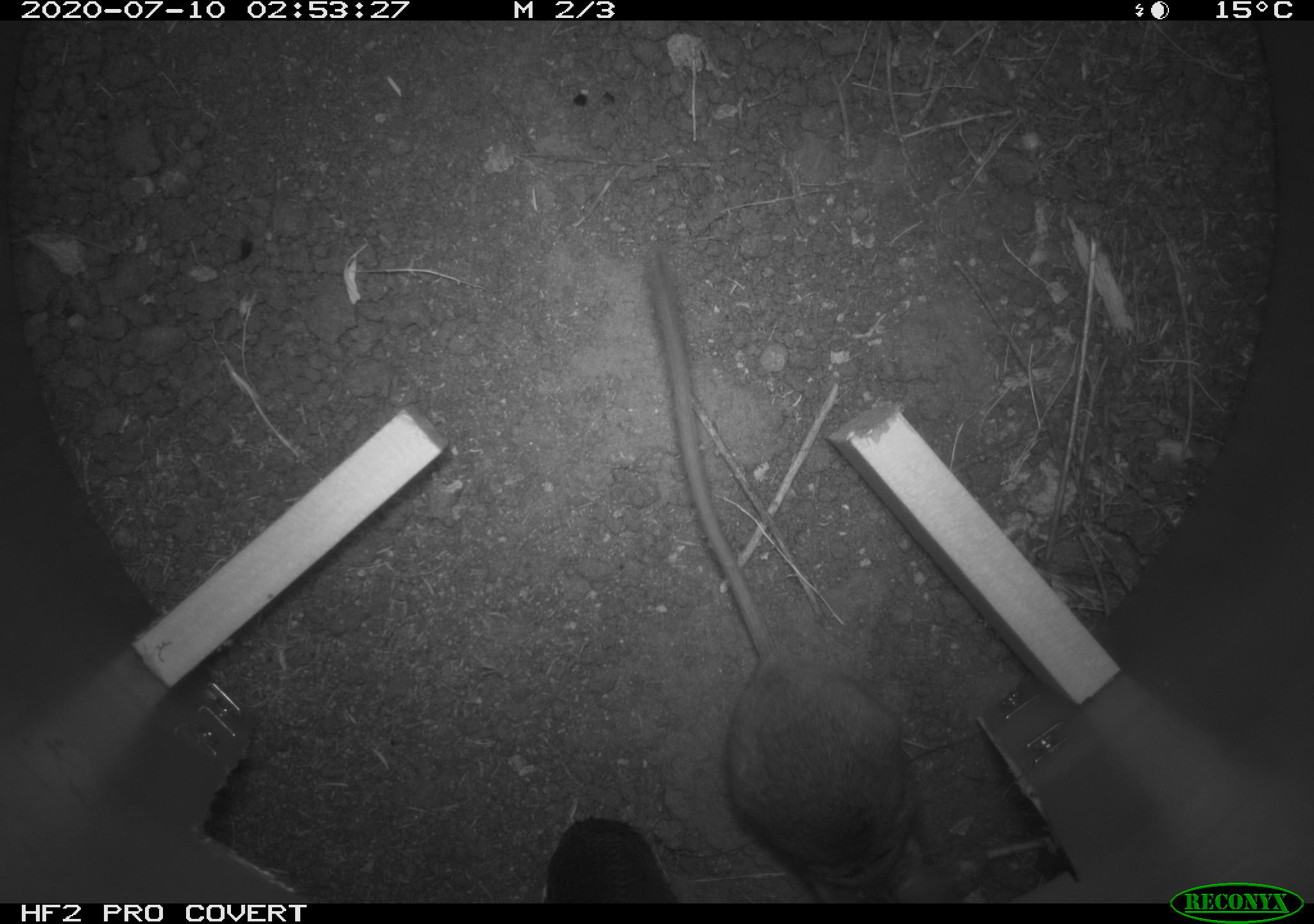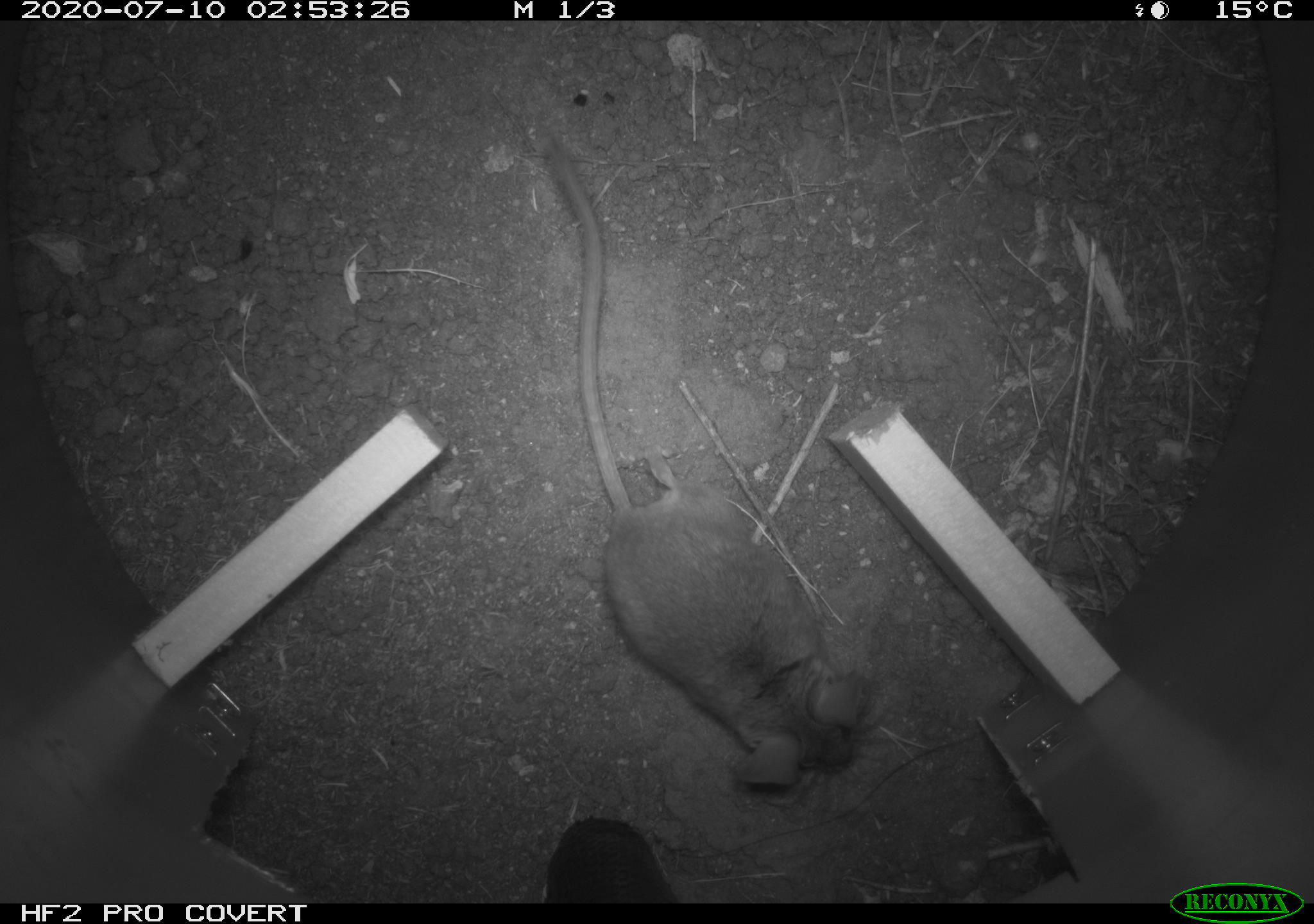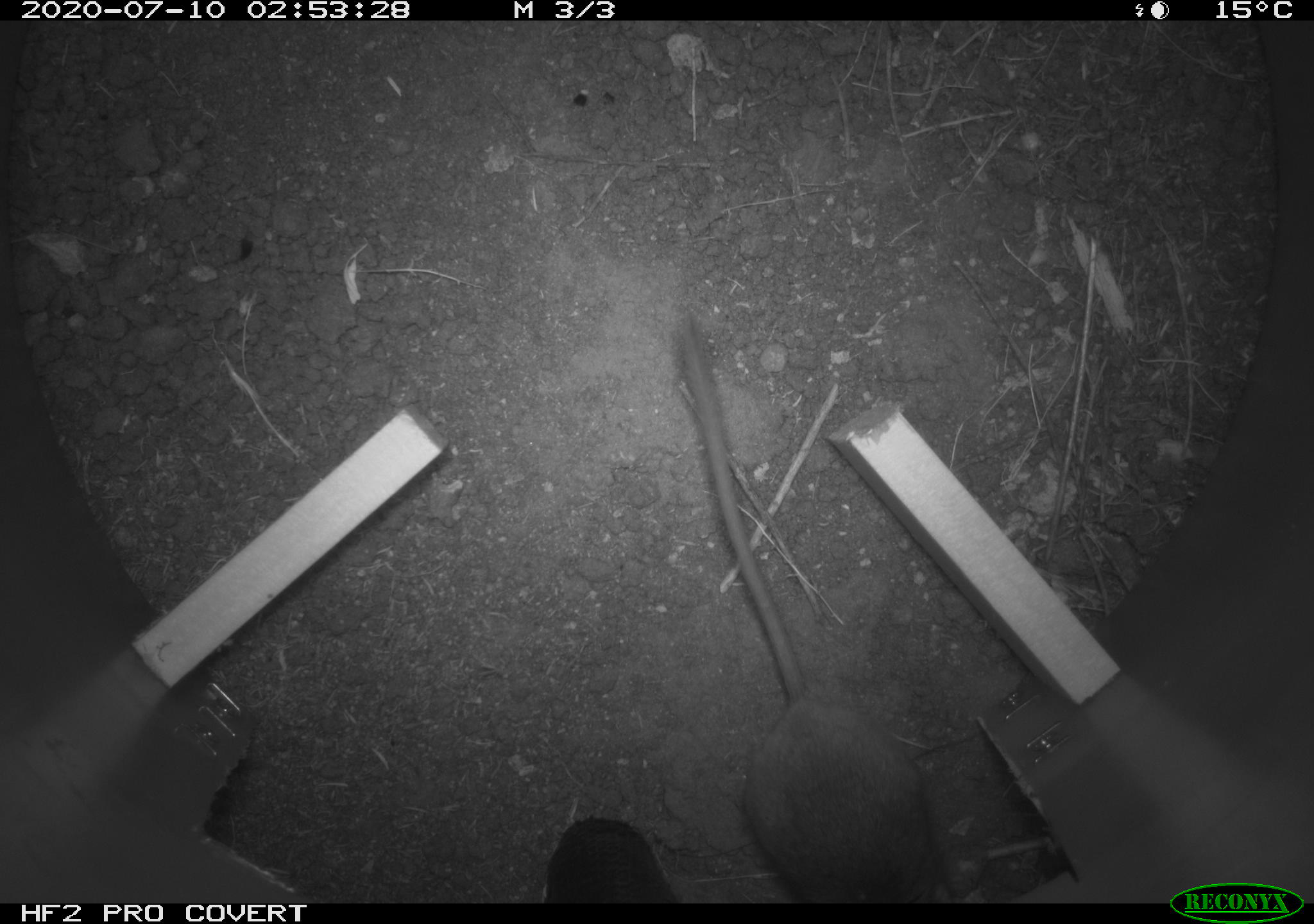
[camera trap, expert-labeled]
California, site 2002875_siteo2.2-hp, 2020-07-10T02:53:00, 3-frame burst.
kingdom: Animalia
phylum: Chordata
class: Mammalia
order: Rodentia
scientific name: Rodentia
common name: rodent